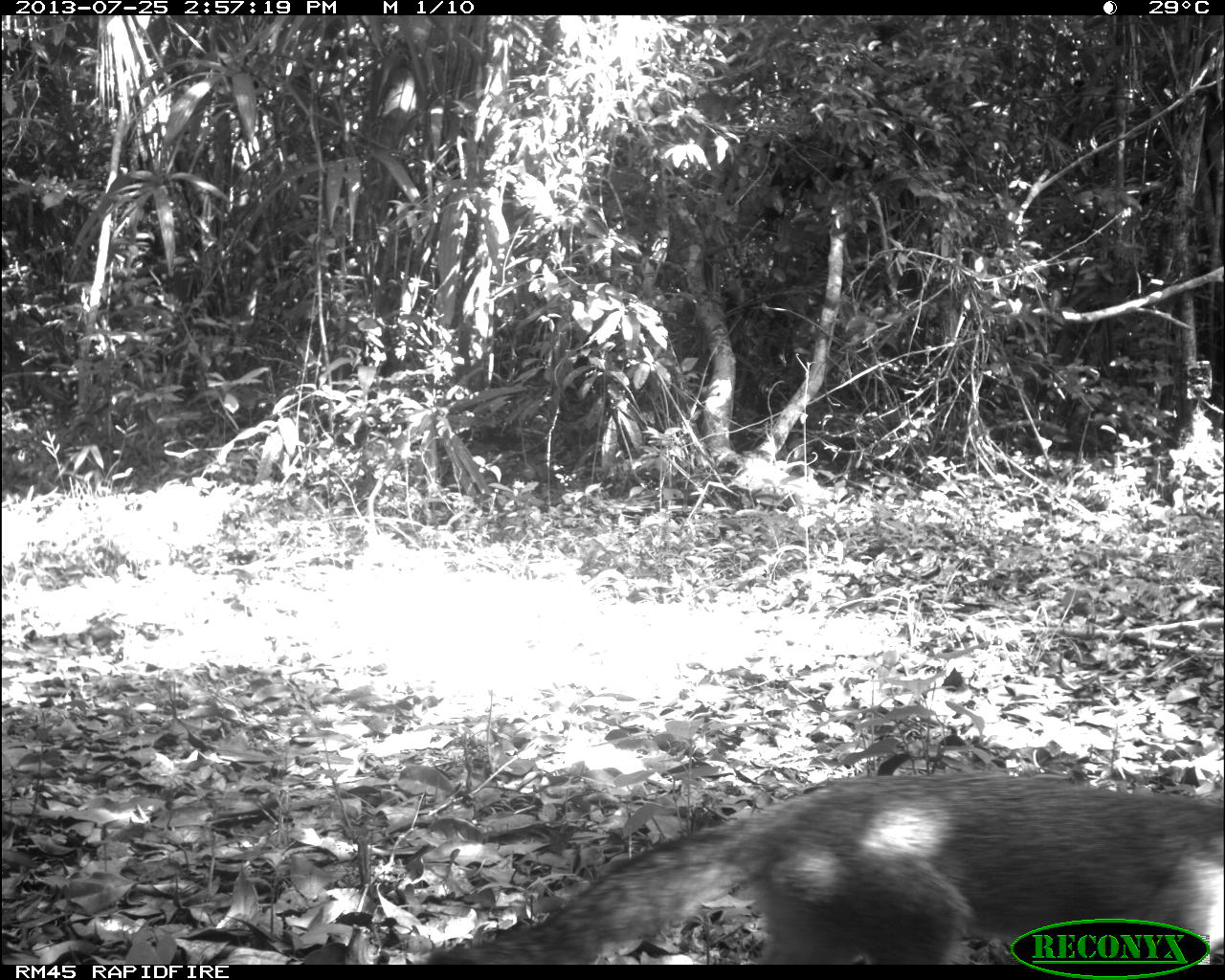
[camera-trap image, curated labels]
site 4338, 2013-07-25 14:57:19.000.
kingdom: Animalia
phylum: Chordata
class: Mammalia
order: Carnivora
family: Canidae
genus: Urocyon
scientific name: Urocyon cinereoargenteus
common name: gray fox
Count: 1.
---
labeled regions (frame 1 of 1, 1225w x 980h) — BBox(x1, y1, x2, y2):
urocyon cinereoargenteus: BBox(423, 768, 1224, 964)